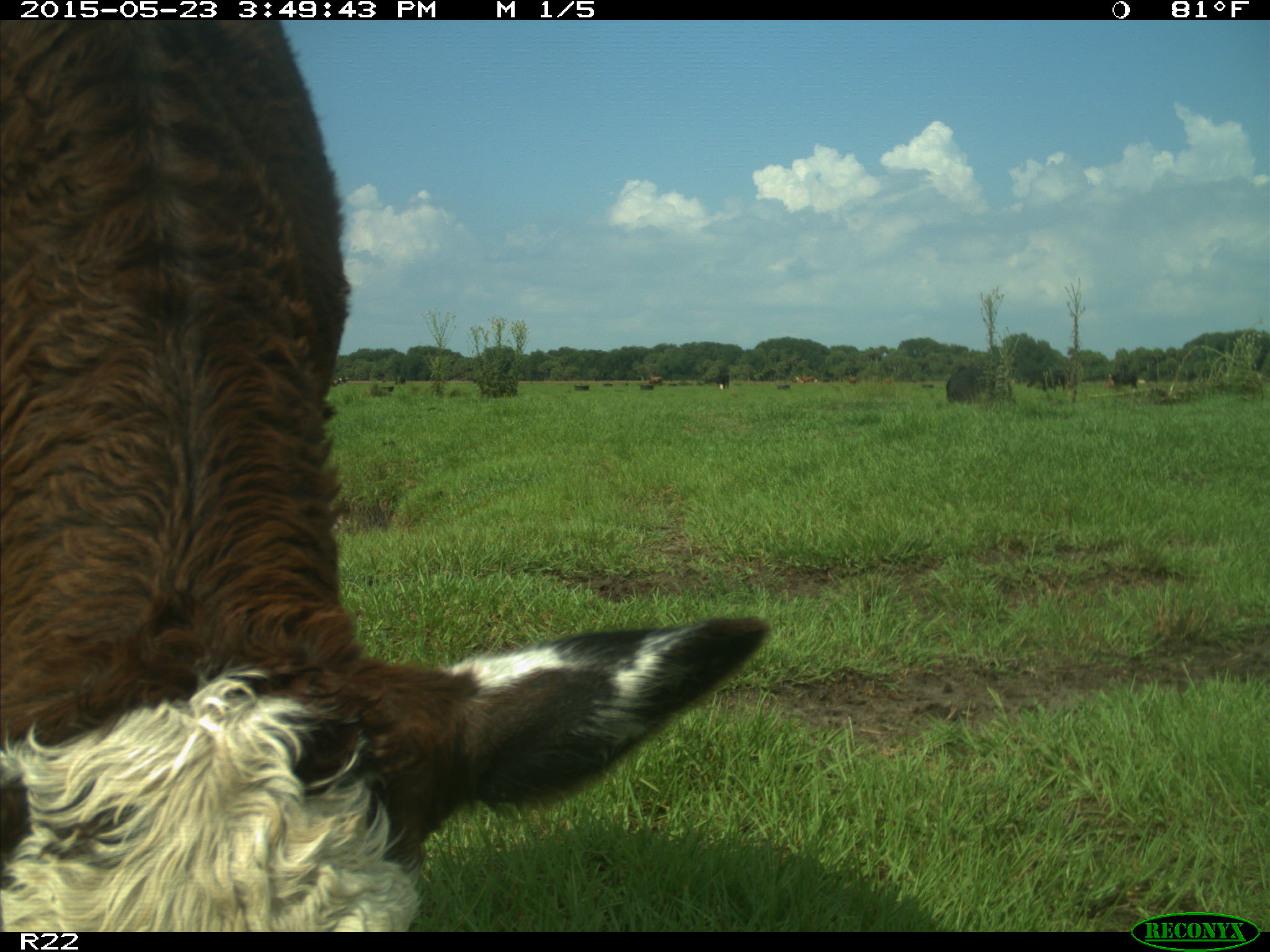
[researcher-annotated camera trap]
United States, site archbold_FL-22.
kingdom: Animalia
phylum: Chordata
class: Mammalia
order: Artiodactyla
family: Bovidae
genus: Bos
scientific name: Bos taurus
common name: domestic cow